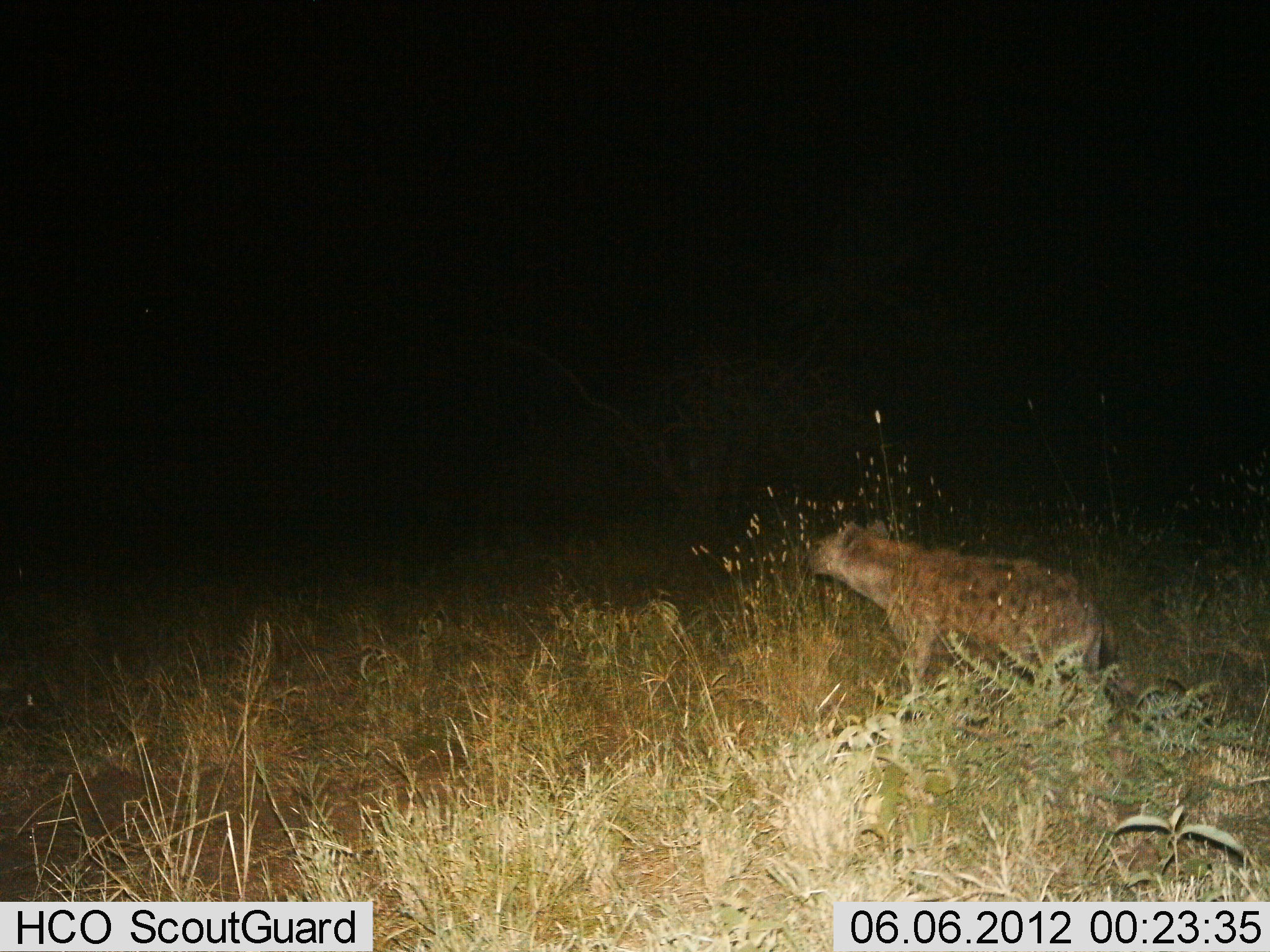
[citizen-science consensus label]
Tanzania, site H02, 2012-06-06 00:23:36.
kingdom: Animalia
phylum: Chordata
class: Mammalia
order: Carnivora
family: Hyaenidae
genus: Crocuta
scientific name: Crocuta crocuta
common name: spotted hyena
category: hyenaspotted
Hyenaspotted (spotted hyena) (Crocuta crocuta), count 1. Behavior (volunteer vote fractions): standing 70%, resting 0%, moving 40%, interacting 0%. Young present (vote fraction): 0%. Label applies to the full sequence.